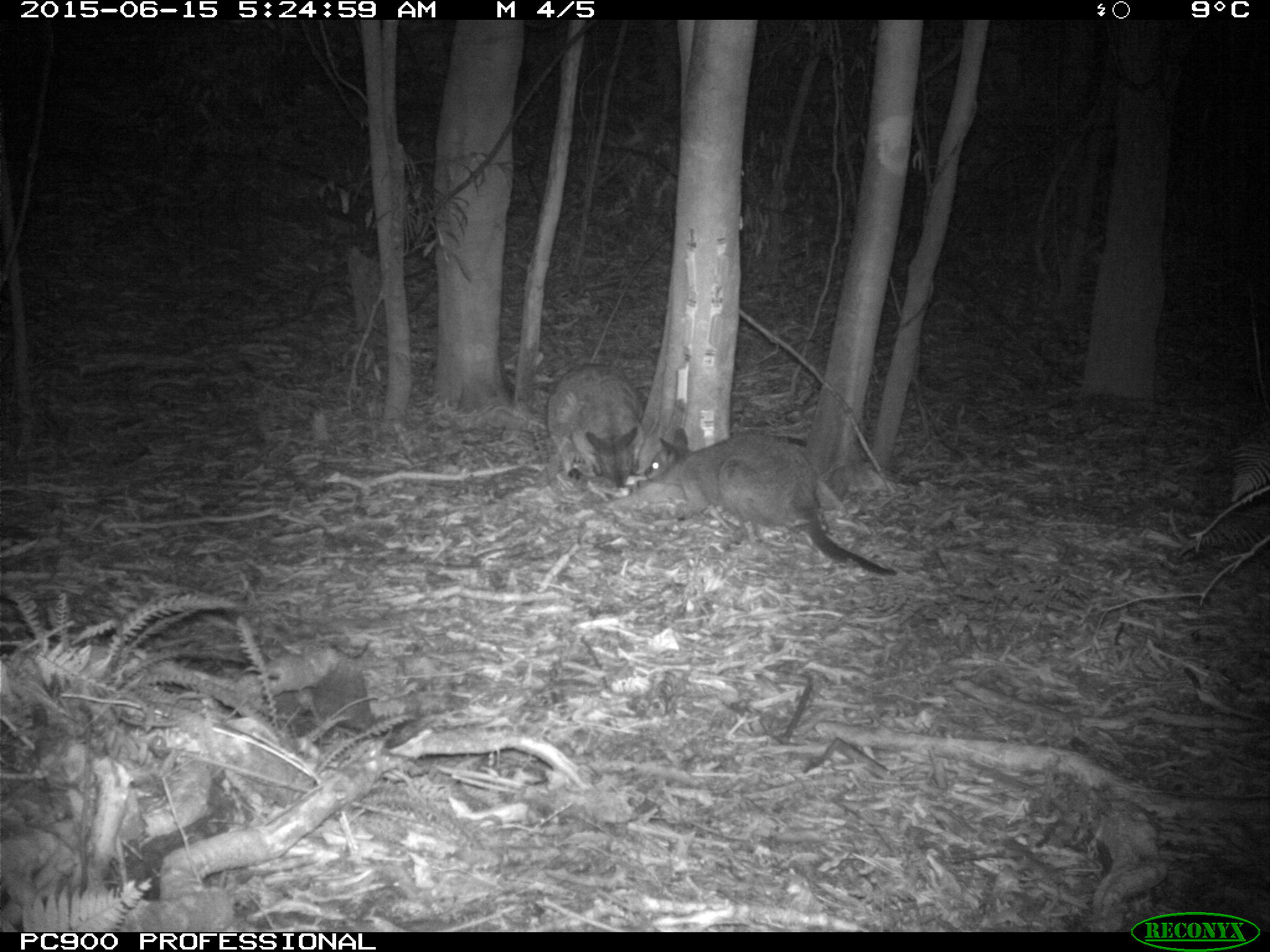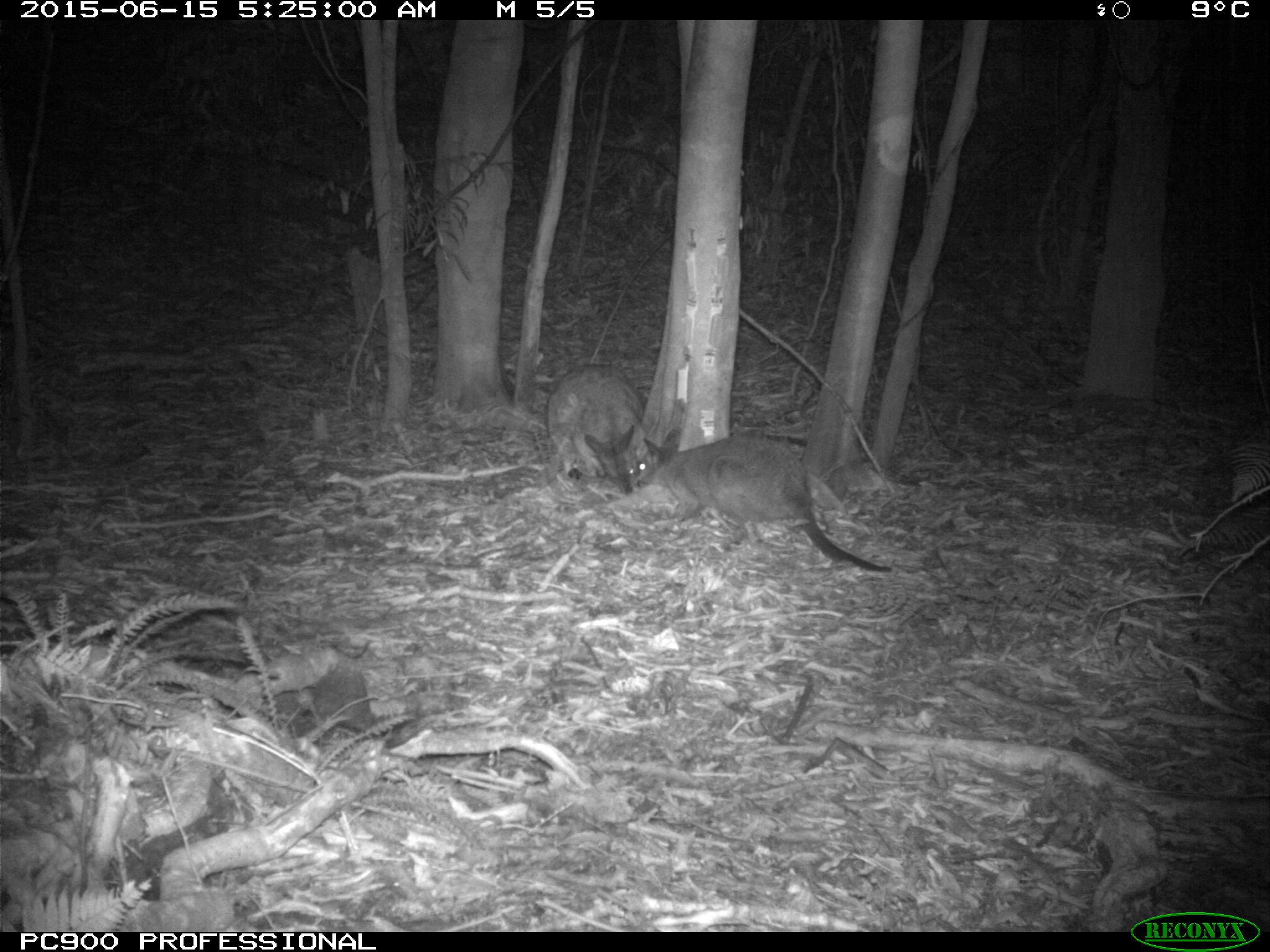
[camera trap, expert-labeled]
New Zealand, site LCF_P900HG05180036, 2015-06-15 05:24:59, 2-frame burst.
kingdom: Animalia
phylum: Chordata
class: Mammalia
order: Diprotodontia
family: Macropodidae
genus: Notamacropus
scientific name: Notamacropus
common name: wallaby